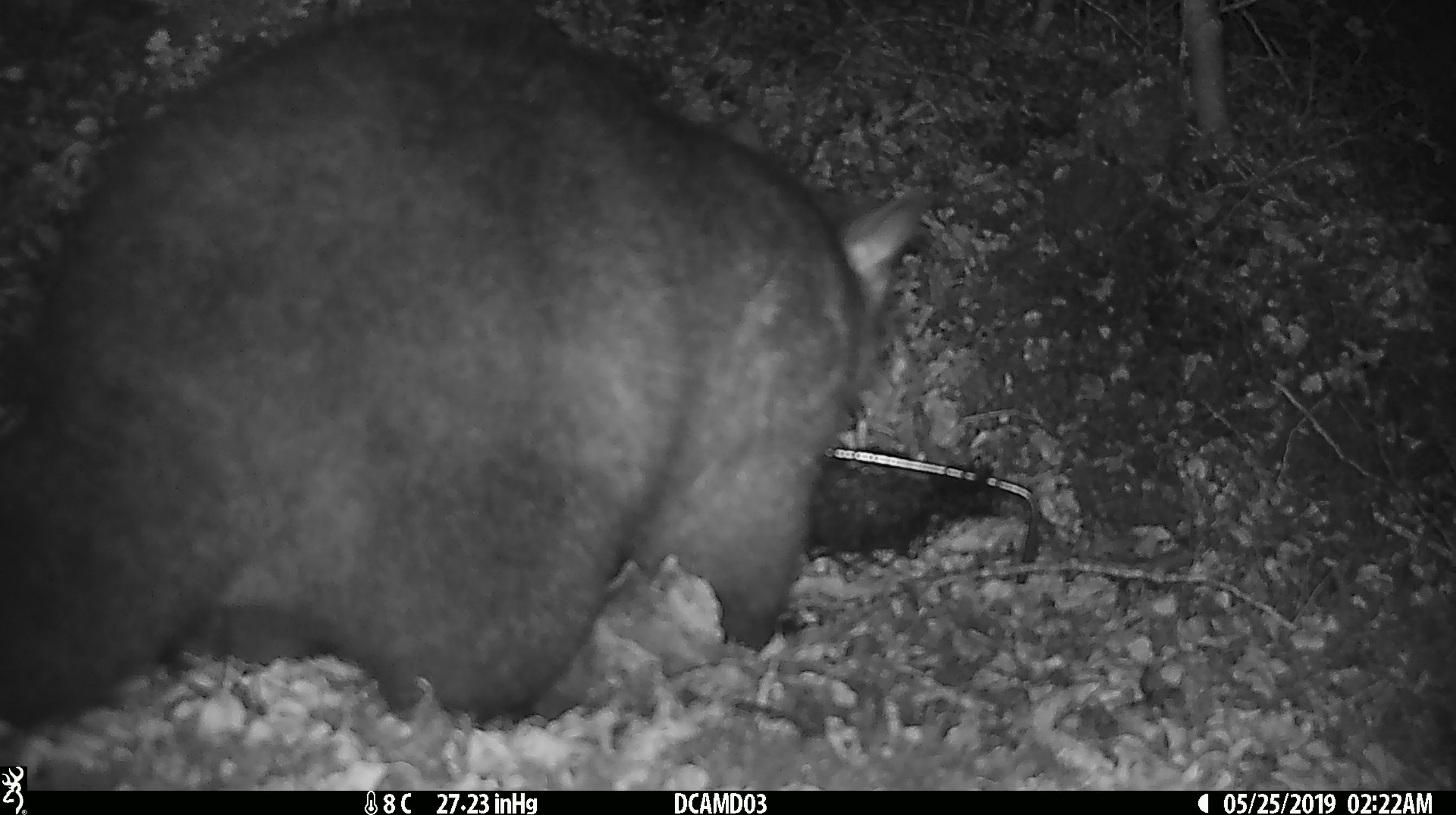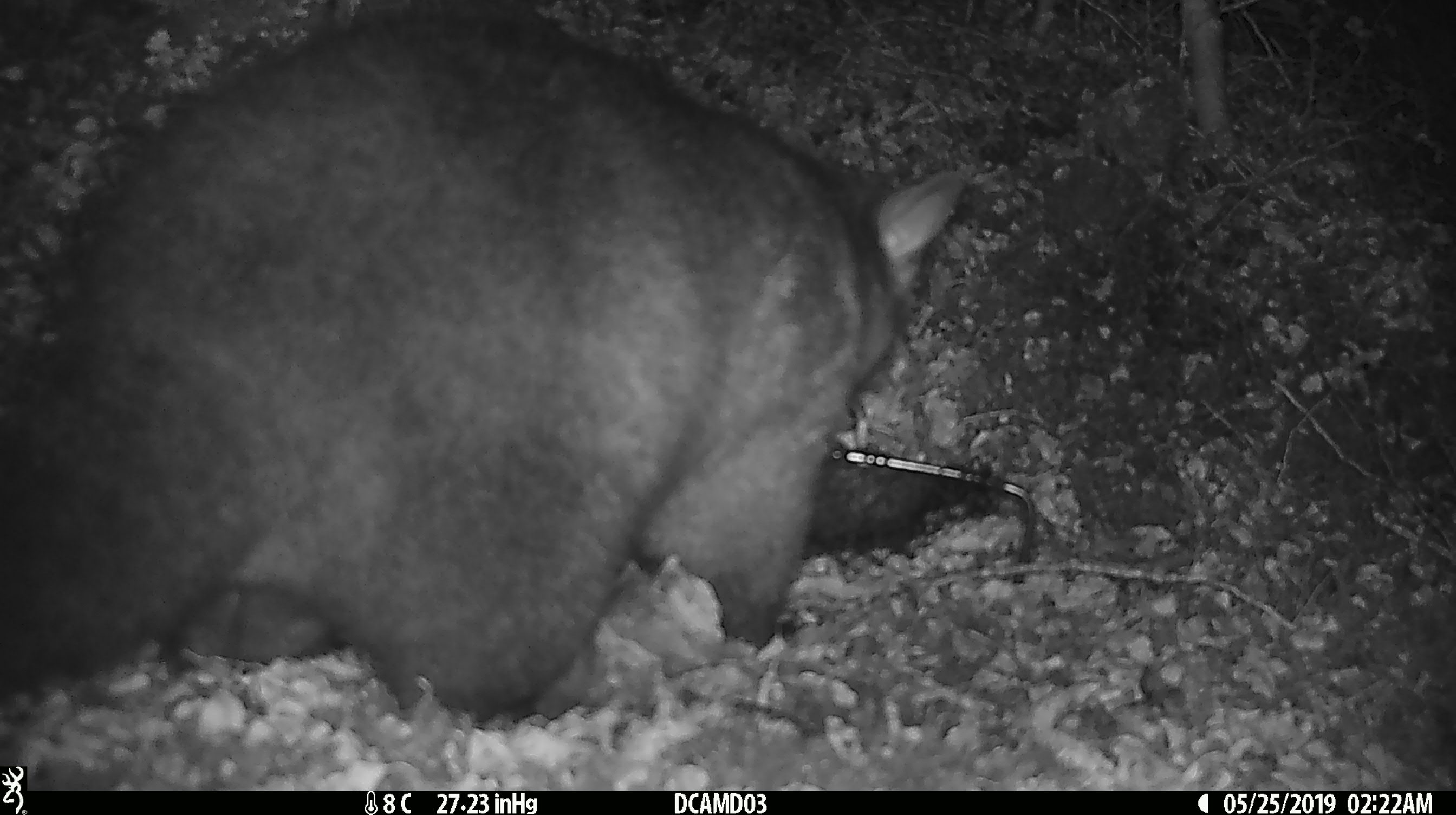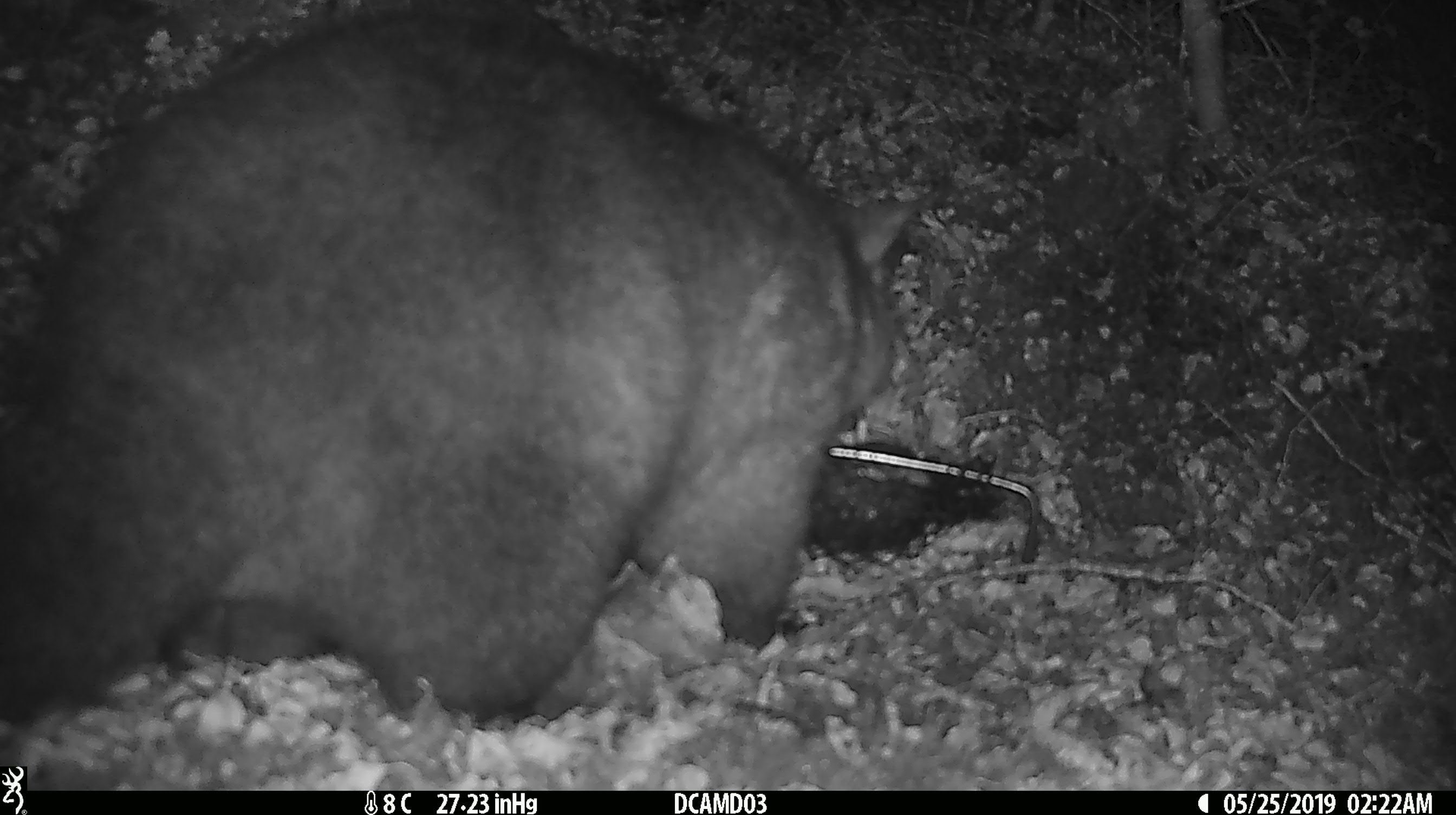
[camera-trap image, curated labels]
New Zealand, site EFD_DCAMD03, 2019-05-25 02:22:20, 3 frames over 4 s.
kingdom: Animalia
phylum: Chordata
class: Mammalia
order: Diprotodontia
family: Phalangeridae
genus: Trichosurus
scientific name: Trichosurus vulpecula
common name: common brushtail possum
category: possum